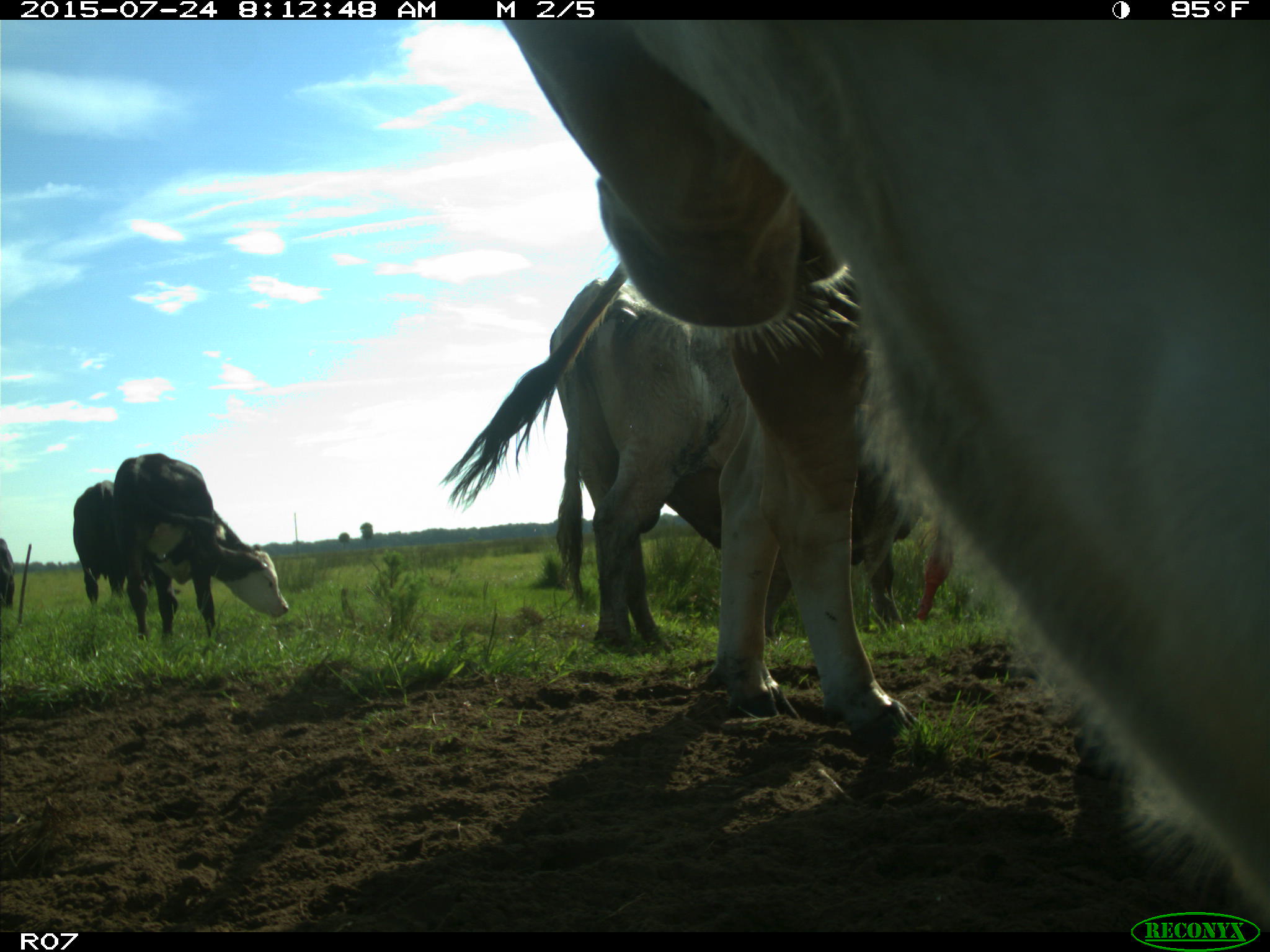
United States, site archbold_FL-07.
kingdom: Animalia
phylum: Chordata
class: Mammalia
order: Artiodactyla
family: Bovidae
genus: Bos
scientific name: Bos taurus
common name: domestic cow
Bos taurus (domestic cow).